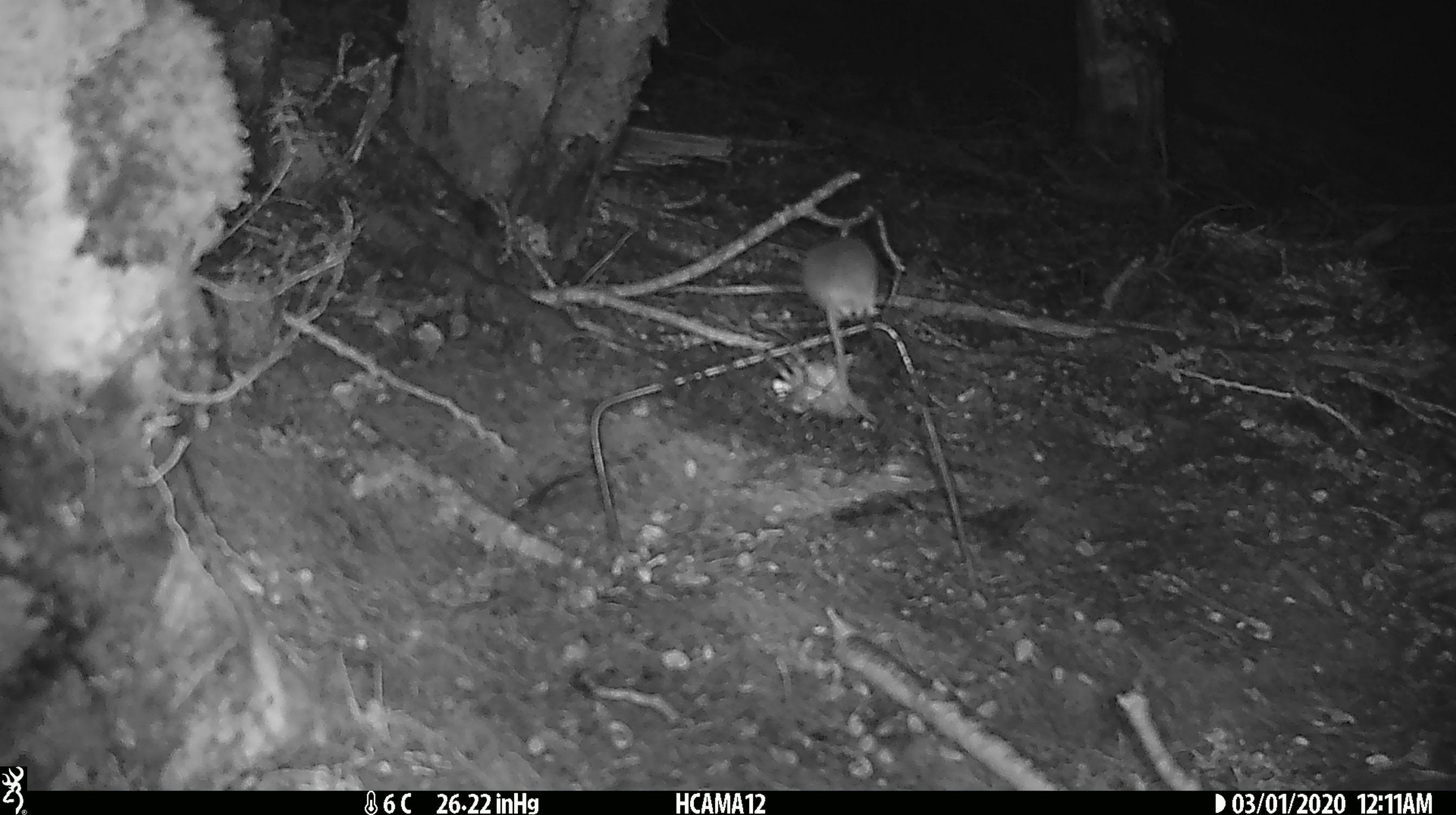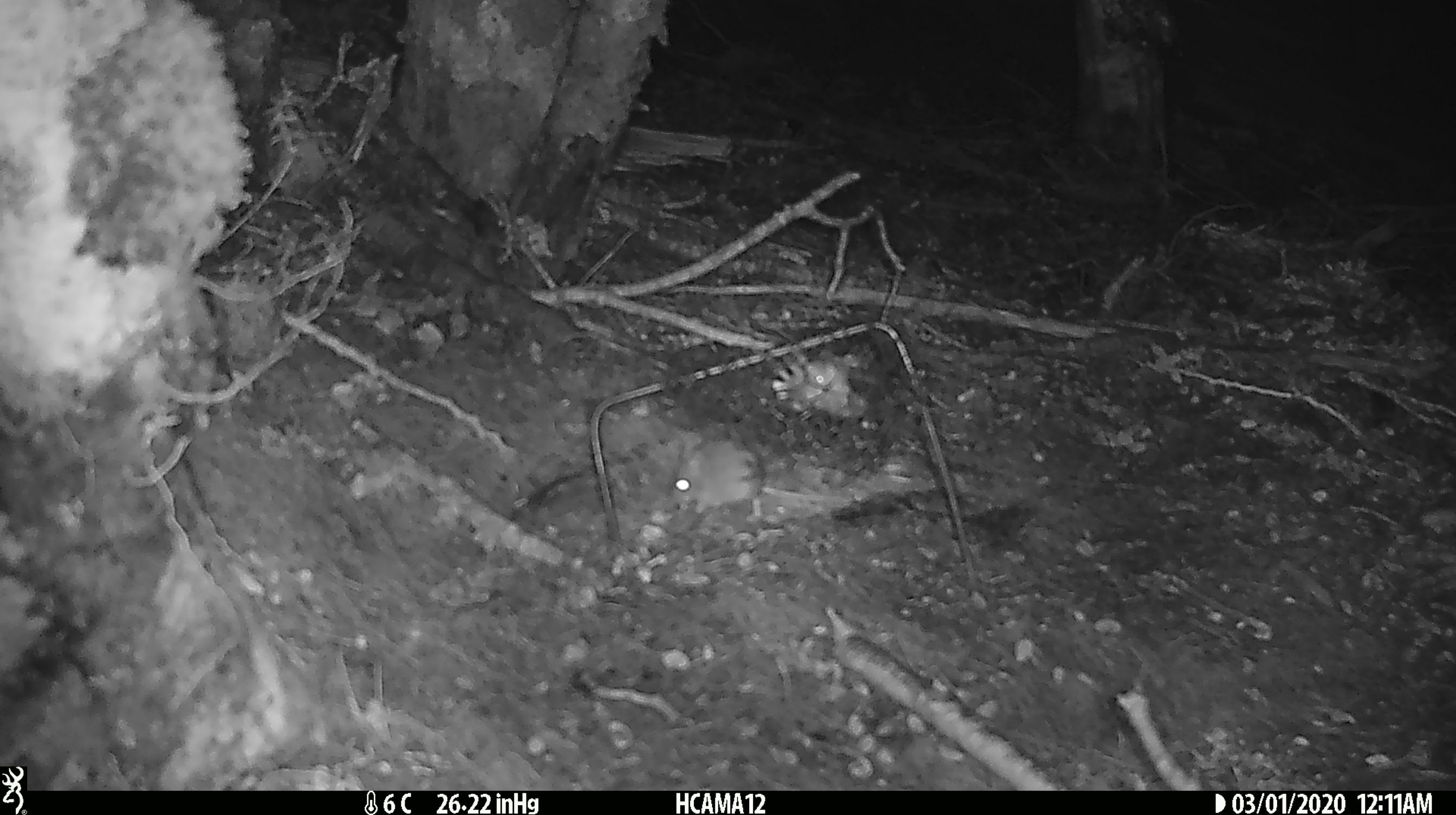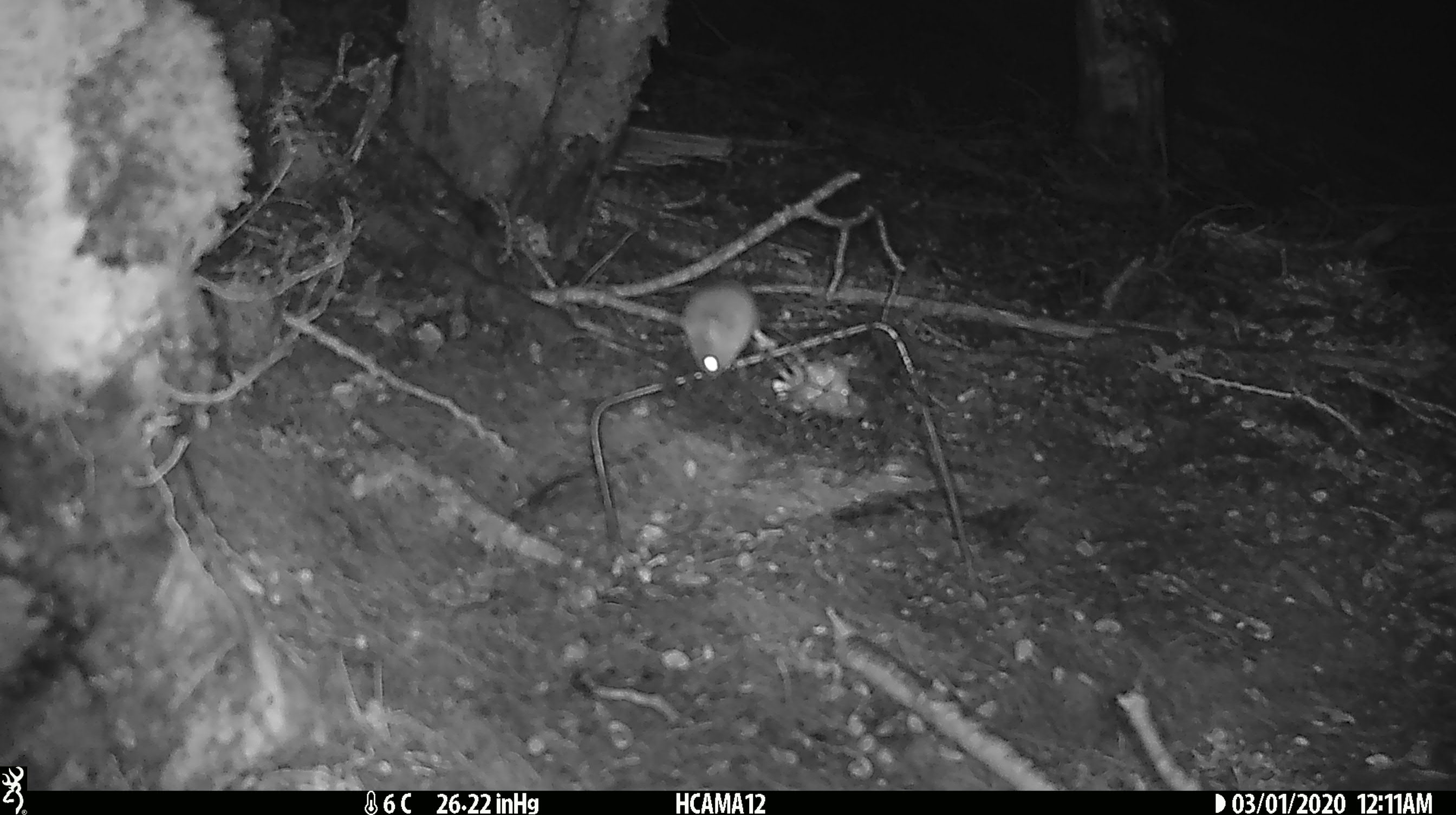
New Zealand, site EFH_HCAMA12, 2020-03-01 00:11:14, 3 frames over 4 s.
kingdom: Animalia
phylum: Chordata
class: Mammalia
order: Rodentia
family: Muridae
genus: Mus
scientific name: Mus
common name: mouse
Mouse (Mus).